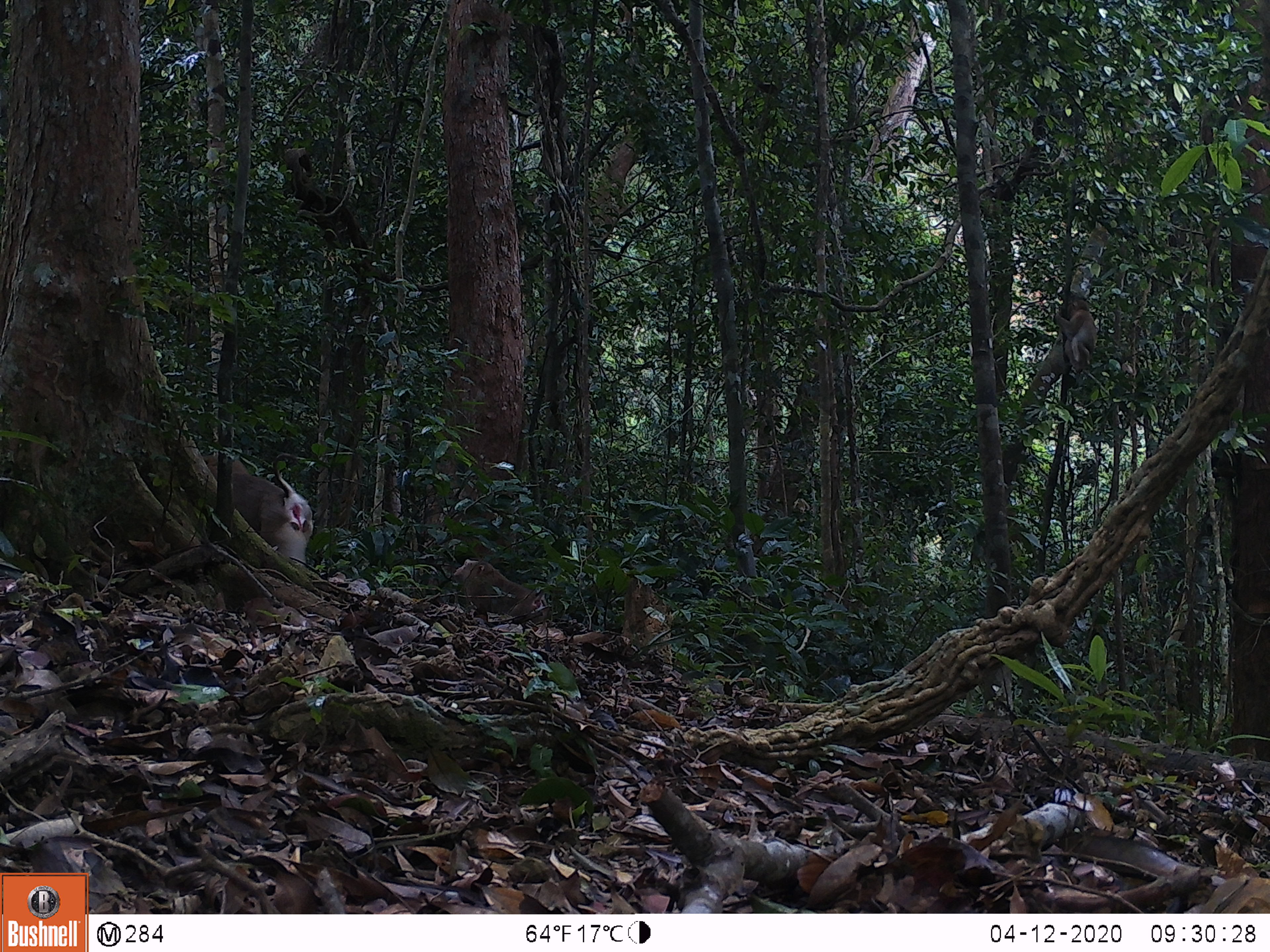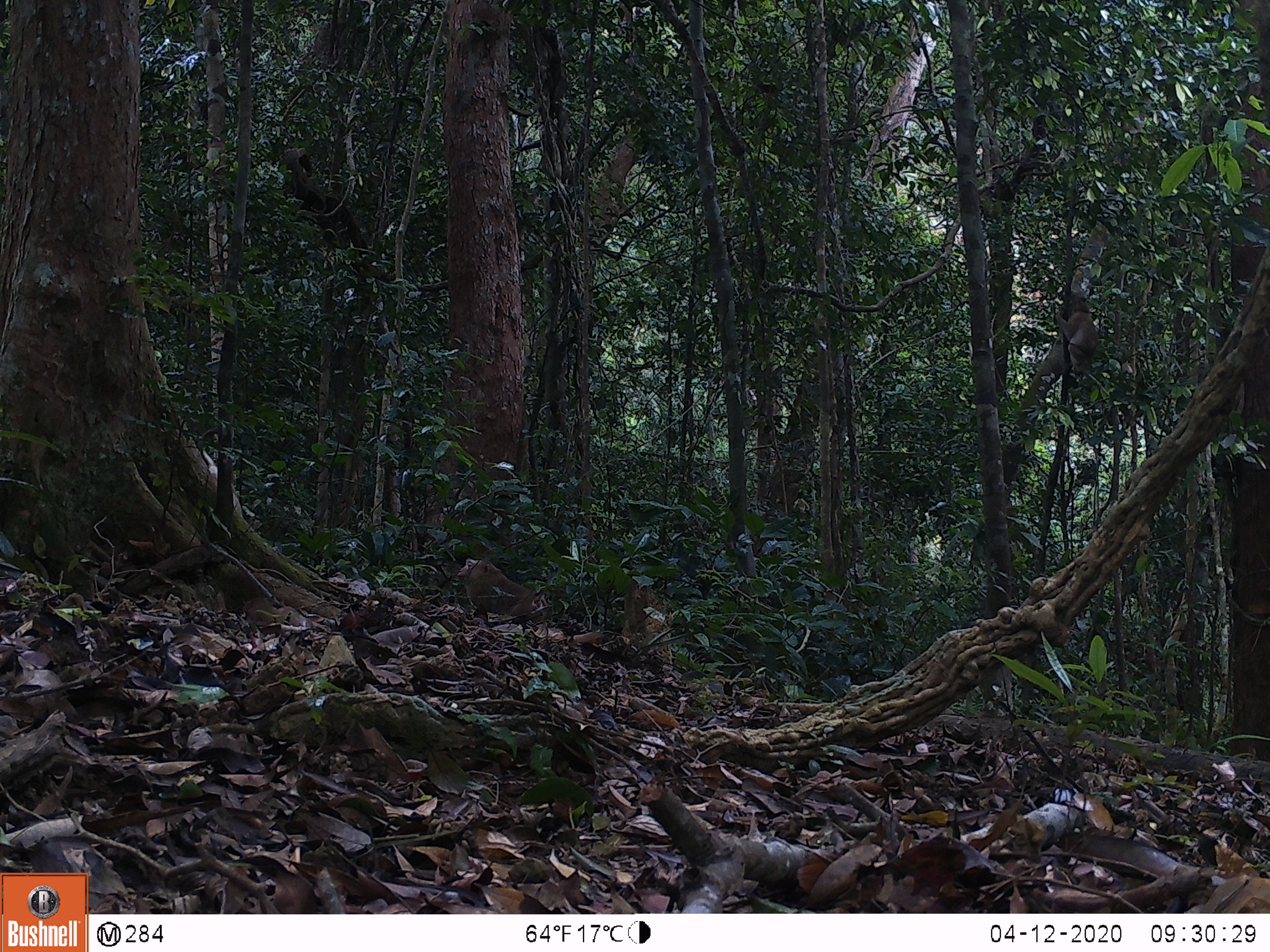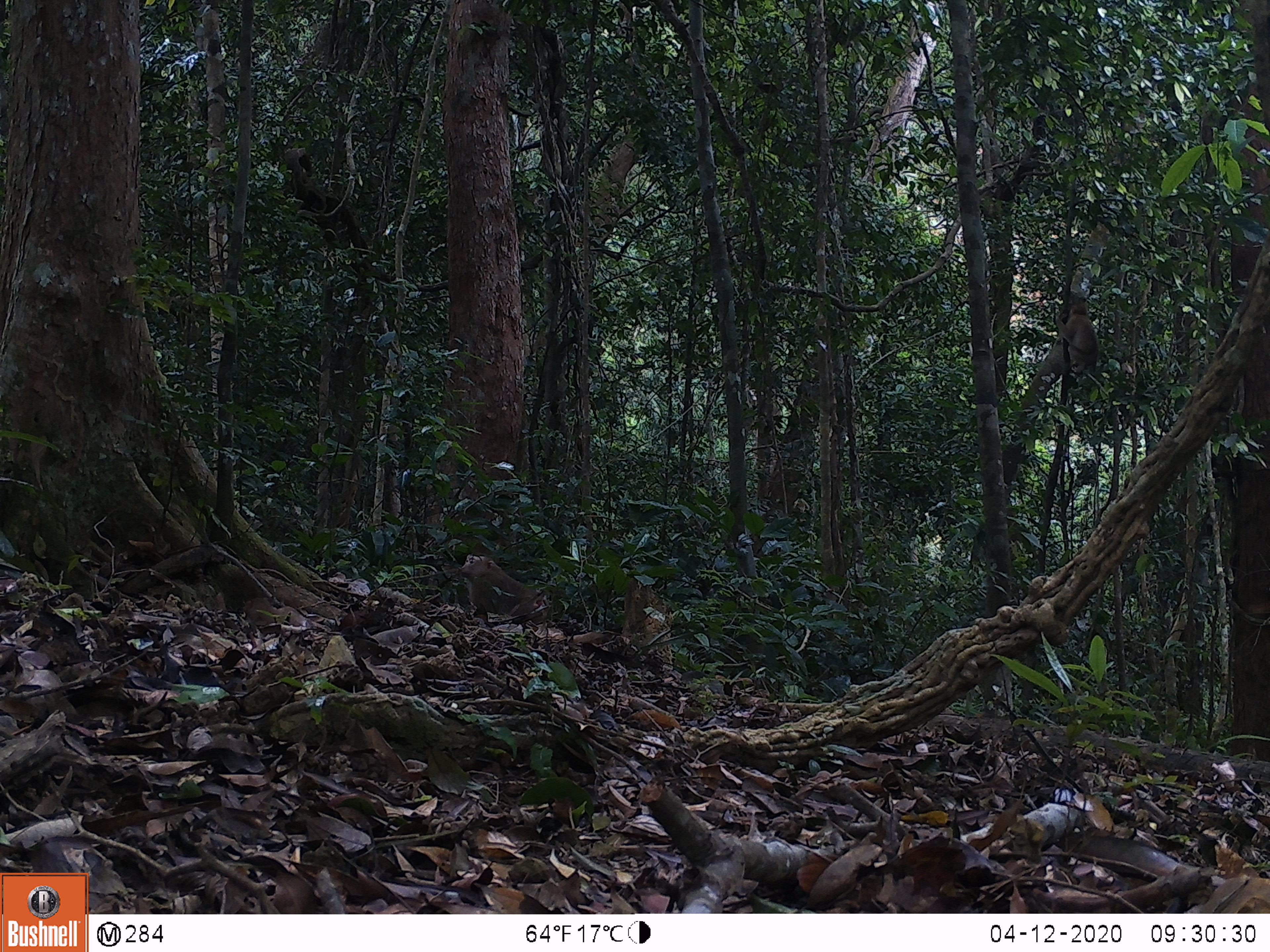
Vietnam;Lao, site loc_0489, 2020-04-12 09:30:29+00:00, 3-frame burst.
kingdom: Animalia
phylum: Chordata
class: Mammalia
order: Primates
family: Cercopithecidae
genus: Macaca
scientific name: Macaca nemestrina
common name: pig-tailed macaque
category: pig tailed macaque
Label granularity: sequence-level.